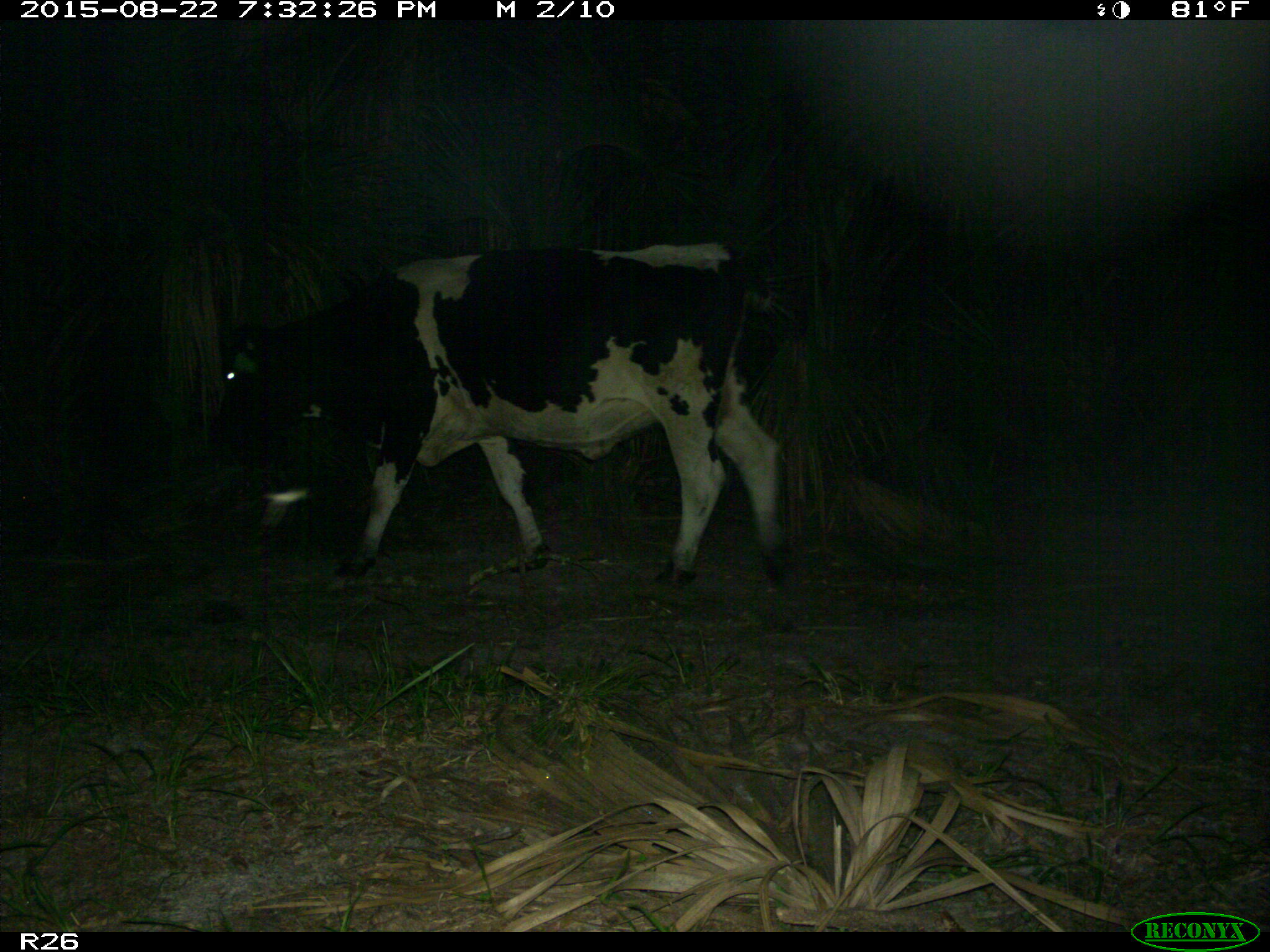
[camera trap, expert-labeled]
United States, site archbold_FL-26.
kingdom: Animalia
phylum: Chordata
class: Mammalia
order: Artiodactyla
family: Bovidae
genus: Bos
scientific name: Bos taurus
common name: domestic cow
Bos taurus (domestic cow).